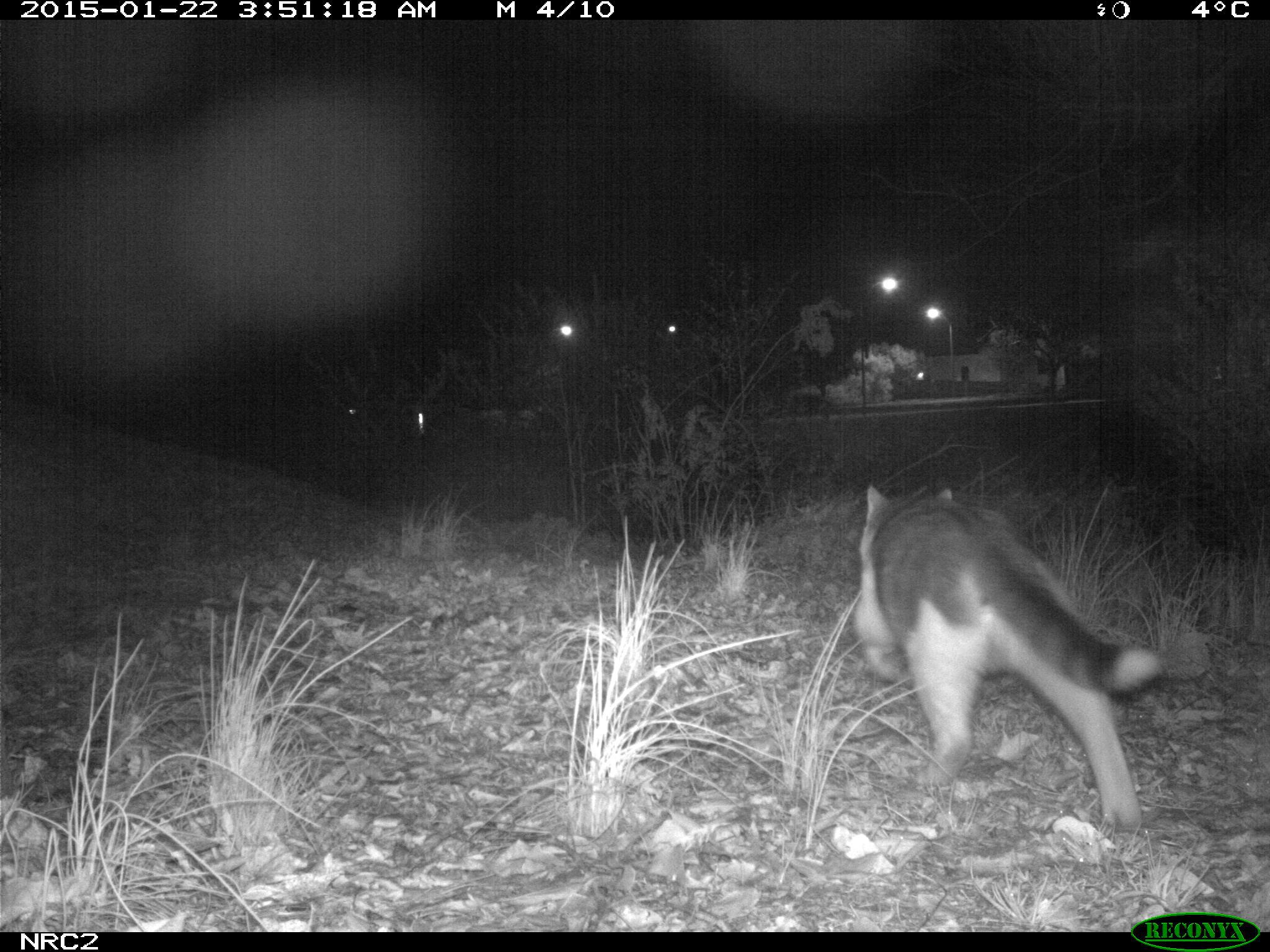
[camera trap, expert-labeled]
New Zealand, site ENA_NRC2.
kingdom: Animalia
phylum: Chordata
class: Mammalia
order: Carnivora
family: Felidae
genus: Felis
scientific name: Felis catus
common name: domestic cat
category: cat